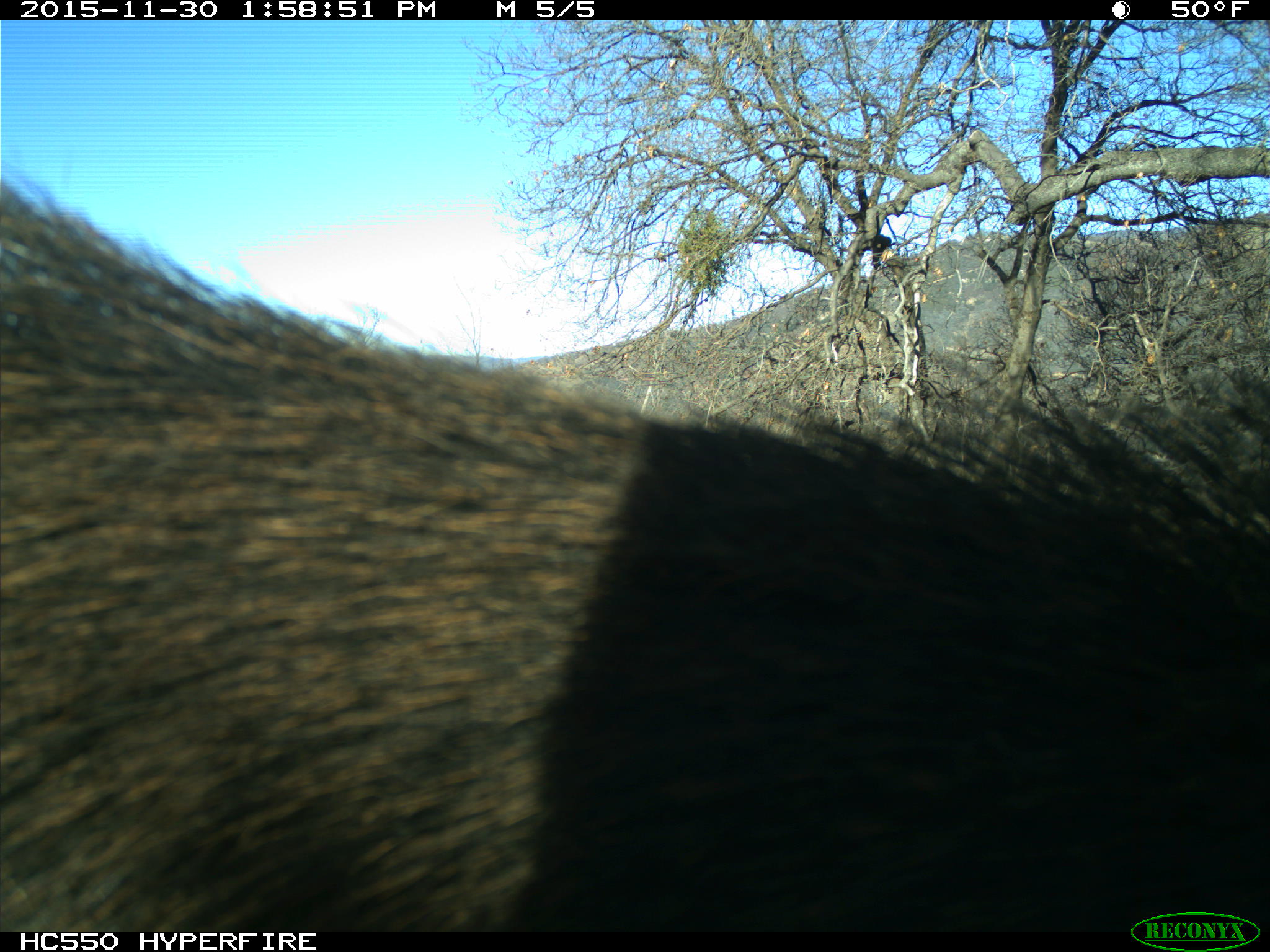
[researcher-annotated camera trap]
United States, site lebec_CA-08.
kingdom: Animalia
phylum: Chordata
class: Mammalia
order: Artiodactyla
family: Suidae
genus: Sus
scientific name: Sus scrofa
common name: wild boar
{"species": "Sus scrofa (wild boar)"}